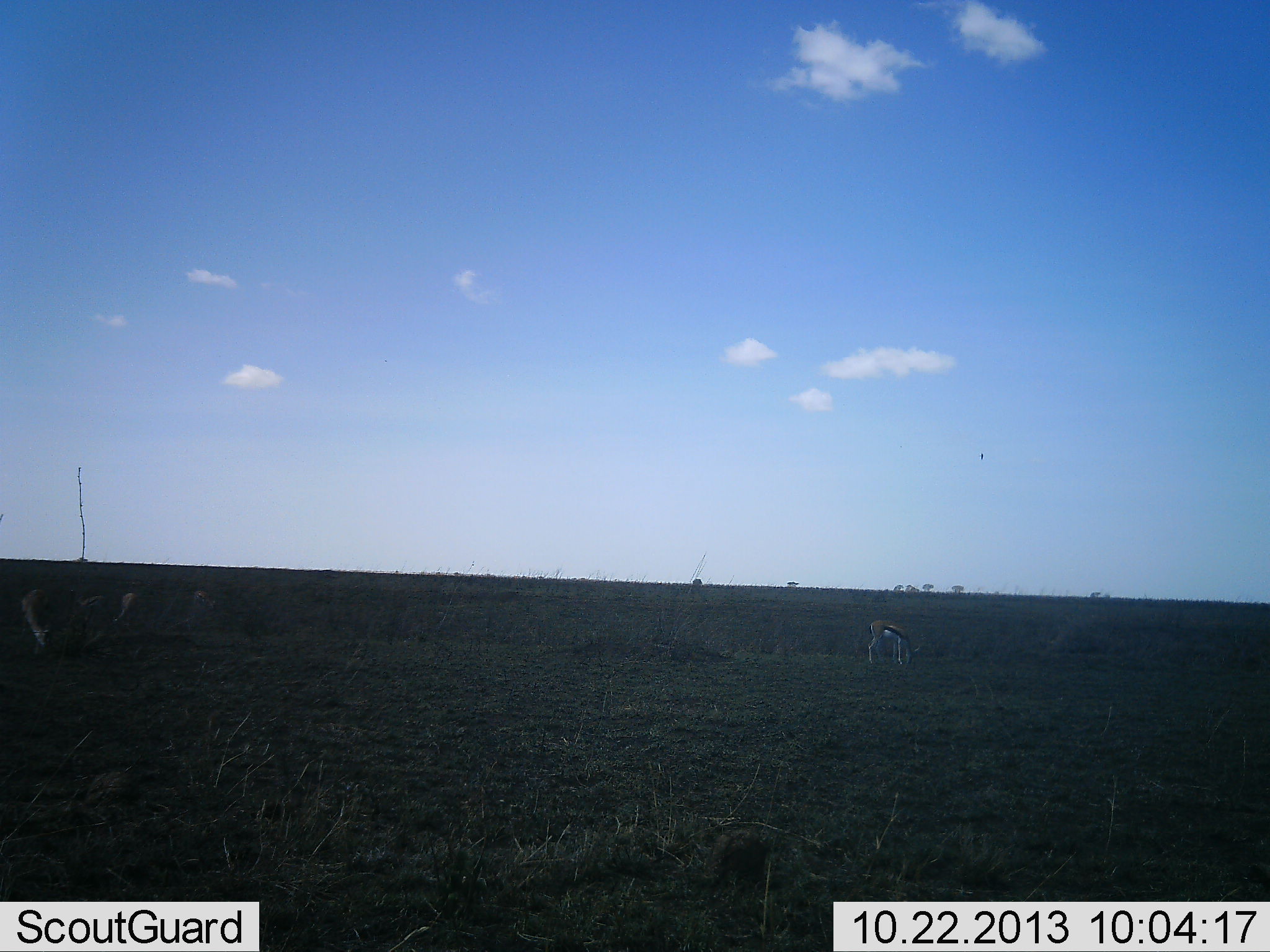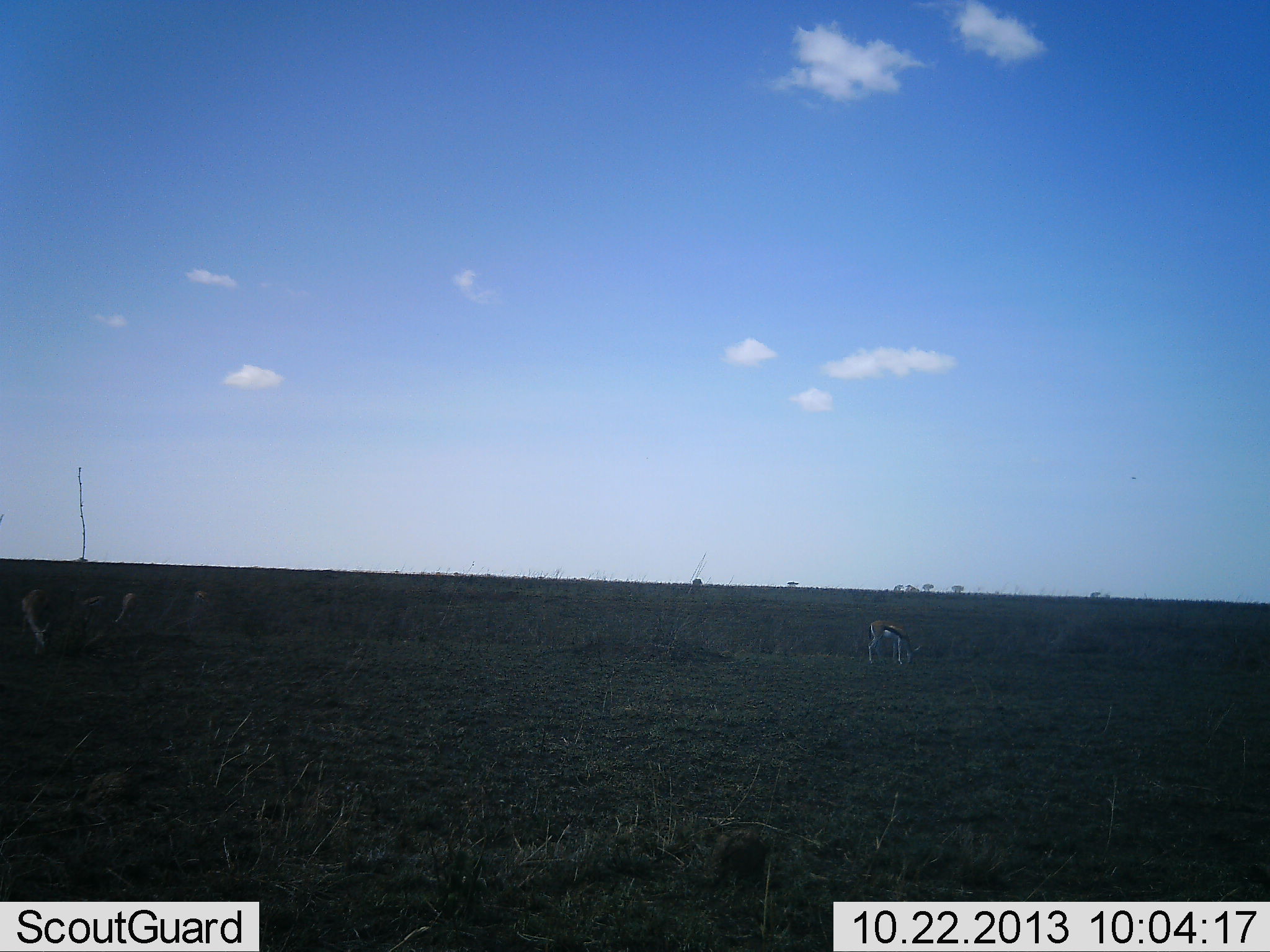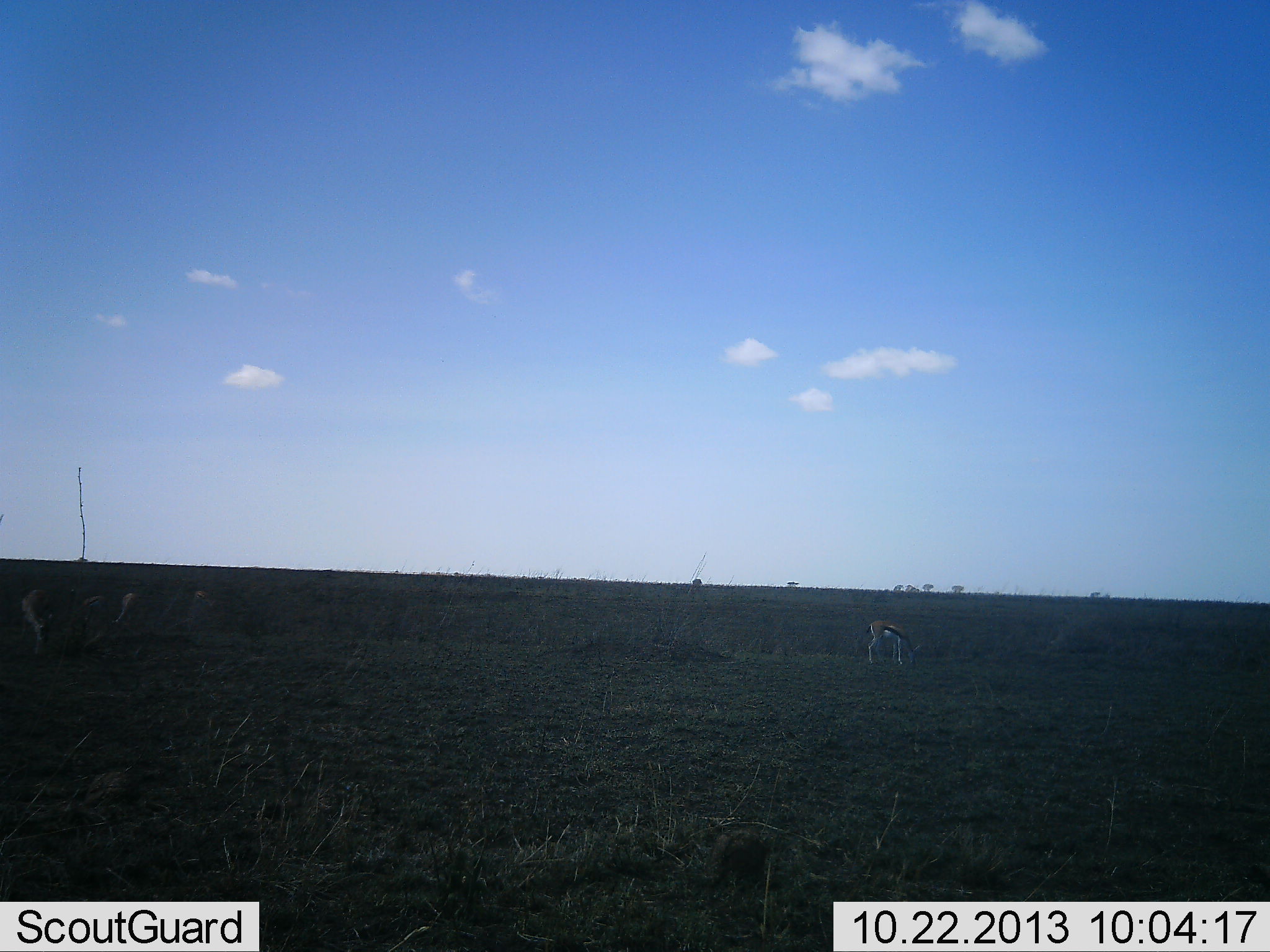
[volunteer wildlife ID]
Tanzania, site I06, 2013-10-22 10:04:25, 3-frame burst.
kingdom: Animalia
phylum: Chordata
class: Mammalia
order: Artiodactyla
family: Bovidae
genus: Eudorcas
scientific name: Eudorcas thomsonii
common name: thomson's gazelle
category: gazellethomsons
Gazellethomsons (thomson's gazelle) (Eudorcas thomsonii), count 3. Behavior (volunteer vote fractions): standing 32%, resting 4%, moving 0%, interacting 0%. Young present (vote fraction): 4%. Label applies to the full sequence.